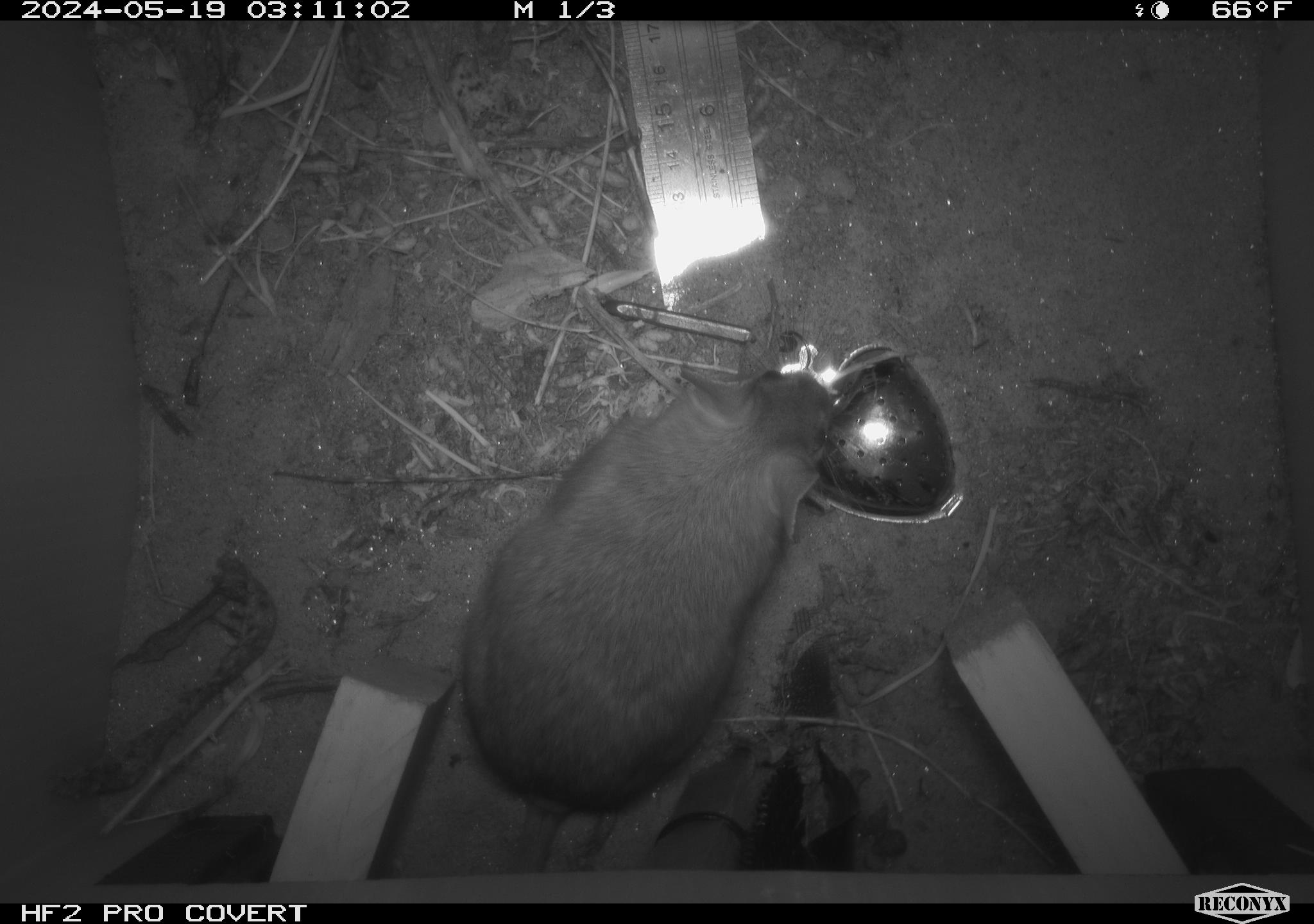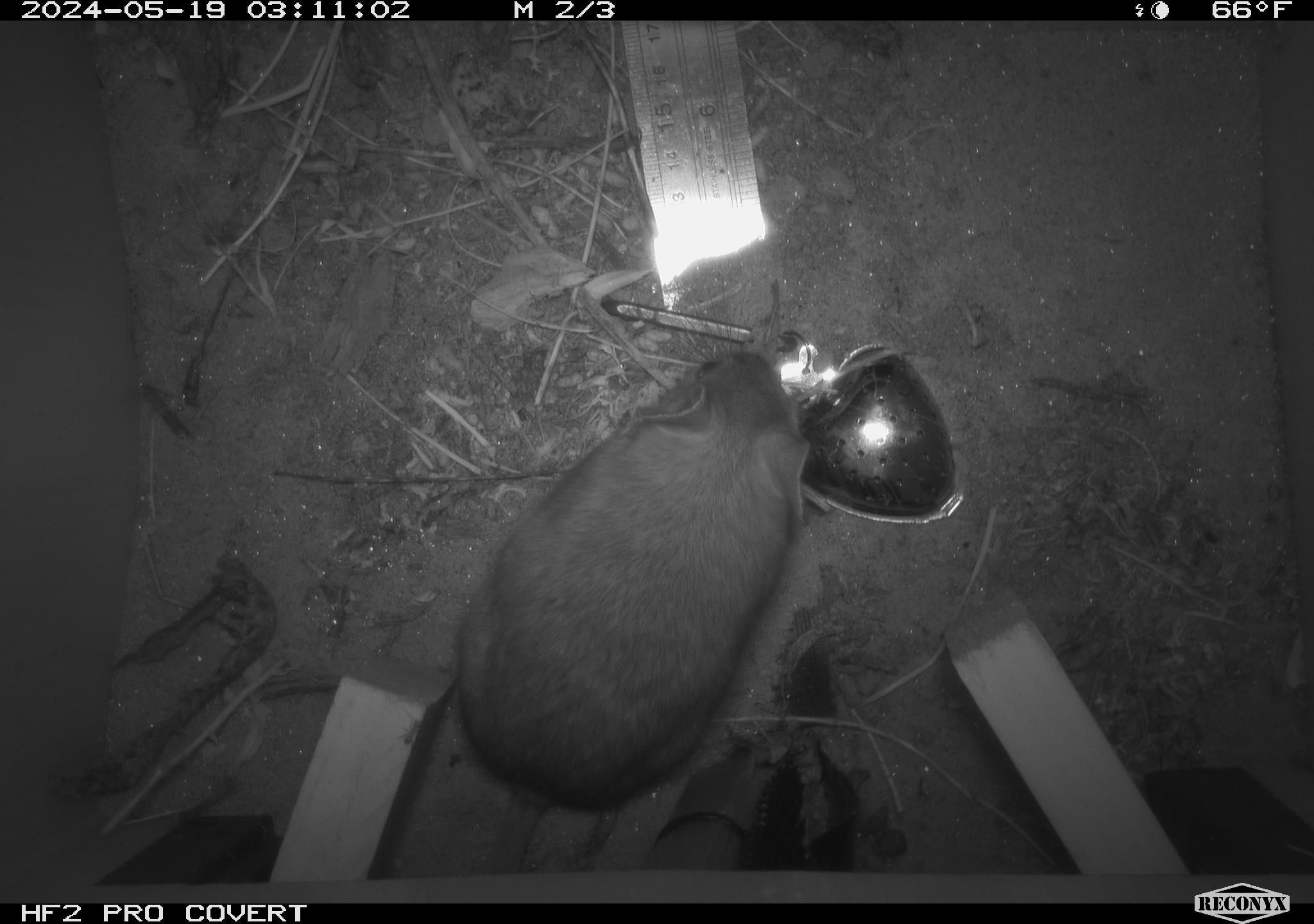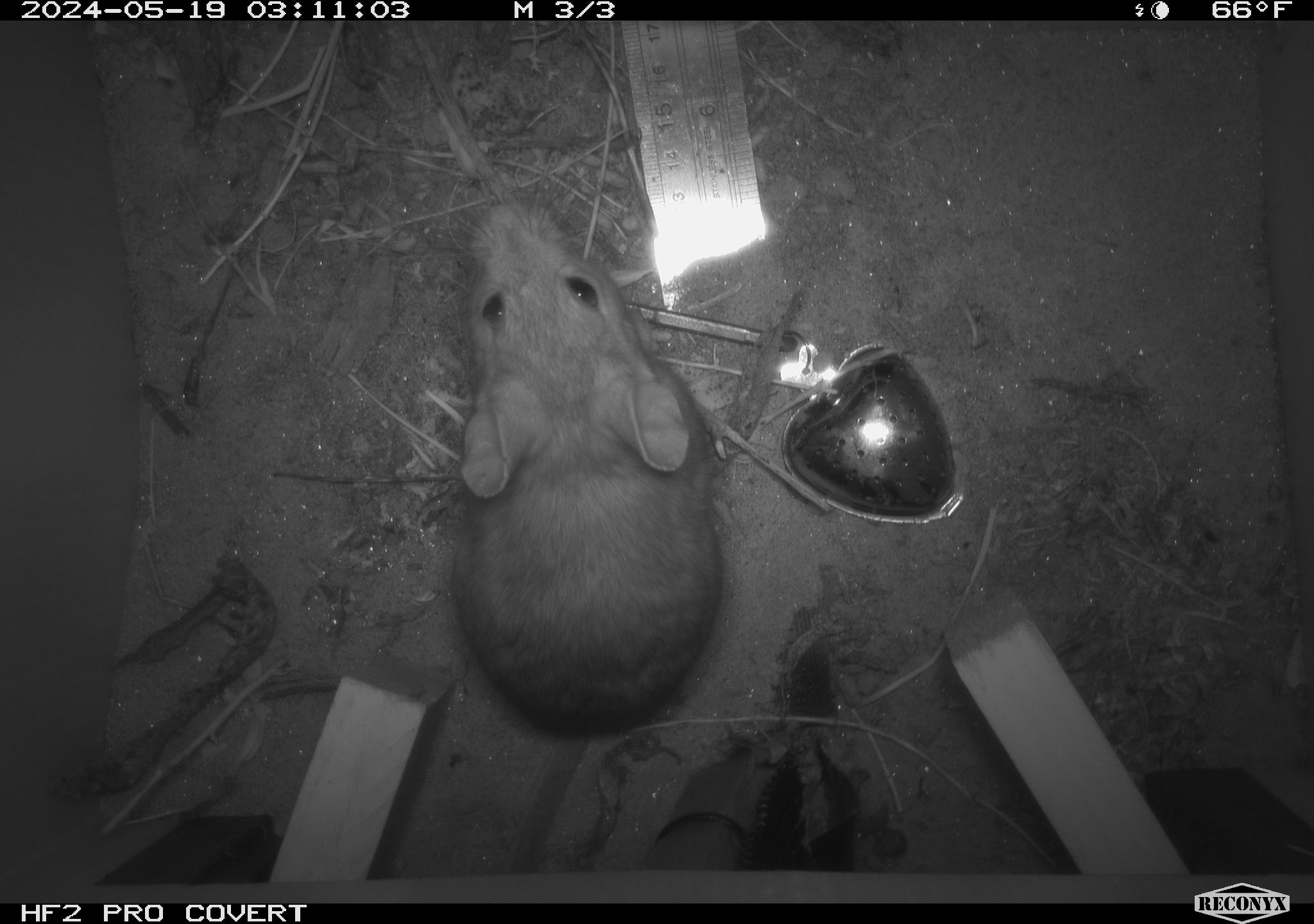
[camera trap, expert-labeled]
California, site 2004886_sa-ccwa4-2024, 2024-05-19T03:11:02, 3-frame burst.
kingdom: Animalia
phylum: Chordata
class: Mammalia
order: Rodentia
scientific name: Rodentia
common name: woodrat or rat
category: woodrat or rat species